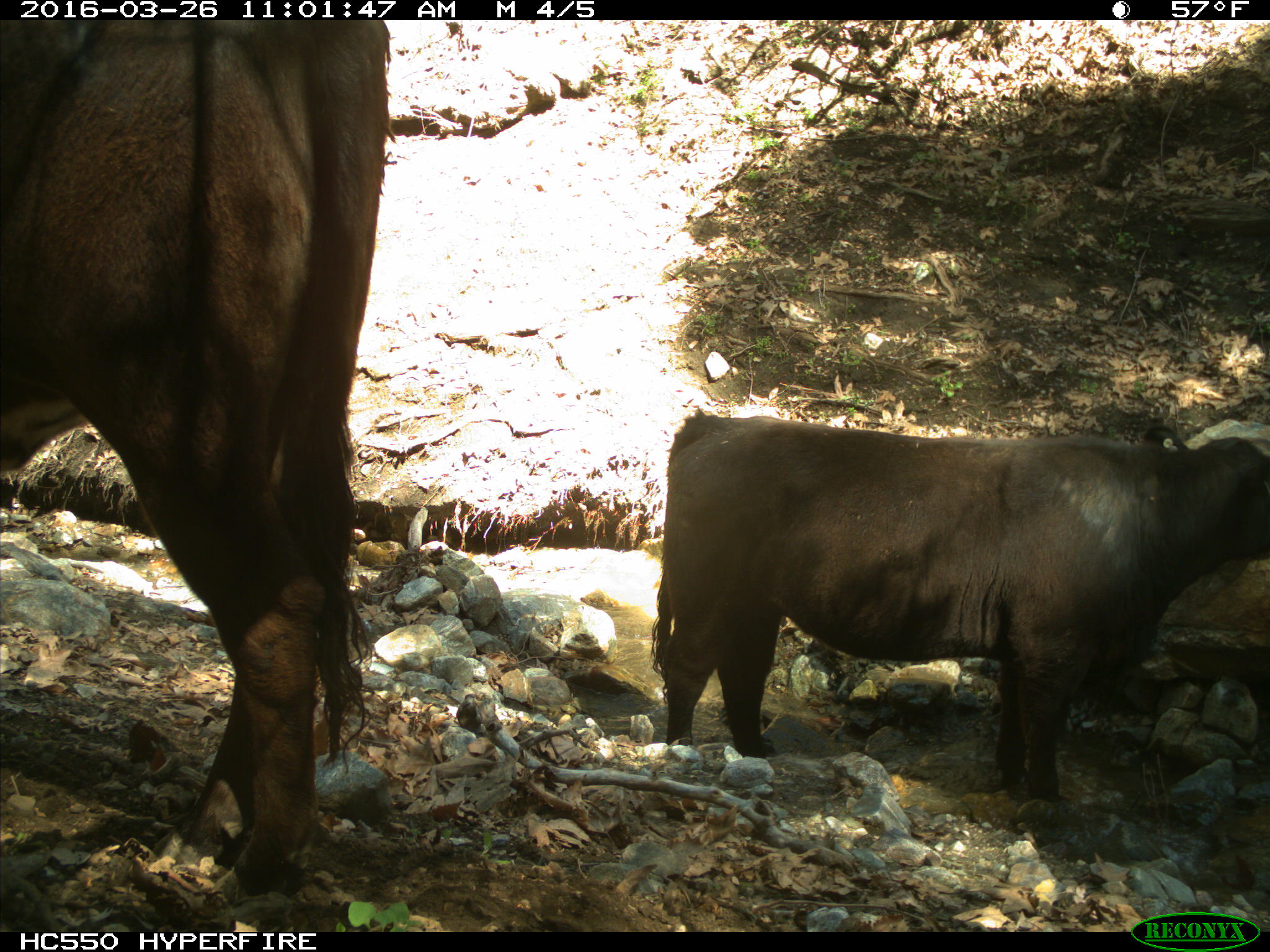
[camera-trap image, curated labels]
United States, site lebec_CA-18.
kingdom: Animalia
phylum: Chordata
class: Mammalia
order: Artiodactyla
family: Bovidae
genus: Bos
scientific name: Bos taurus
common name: domestic cow